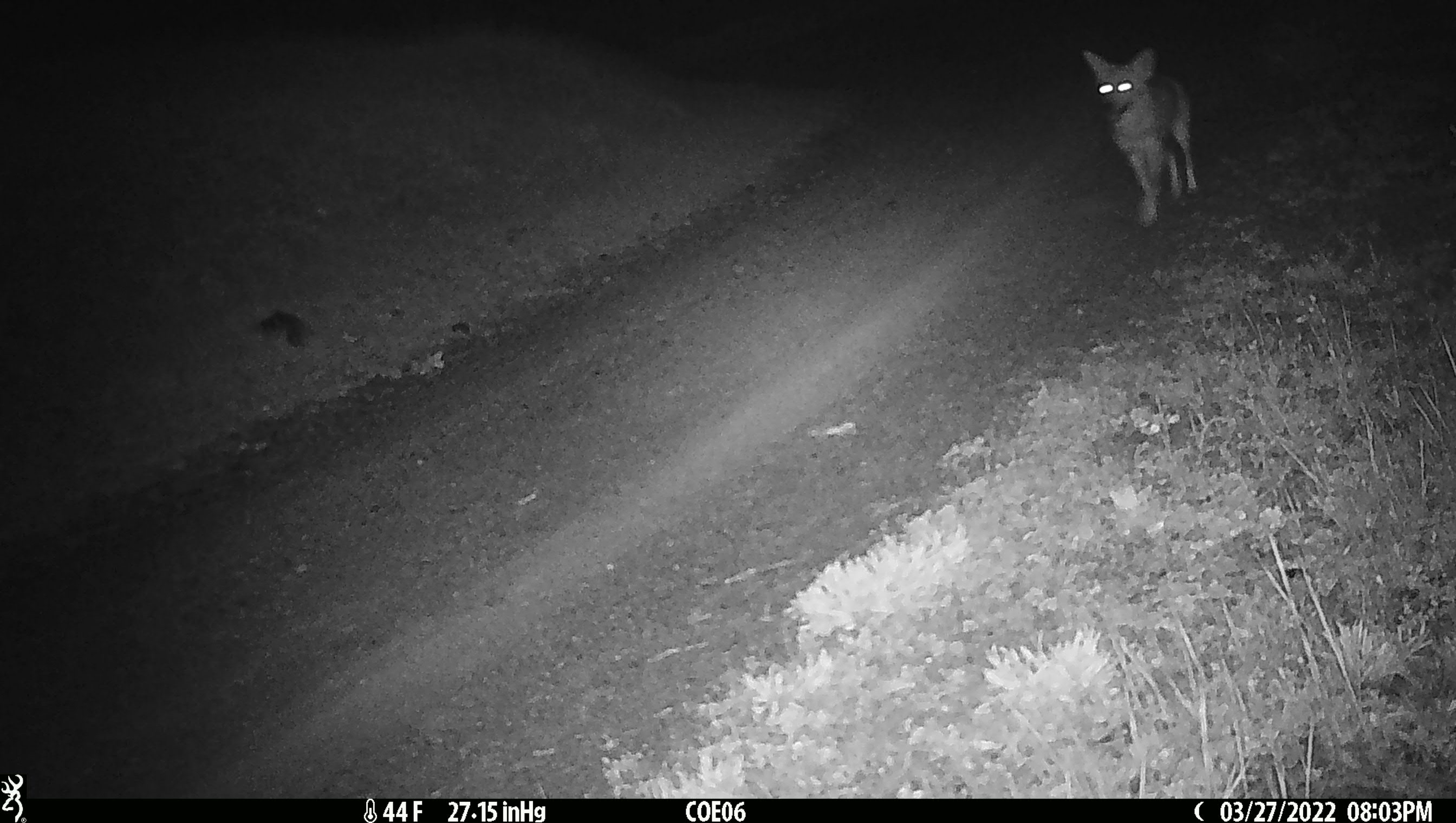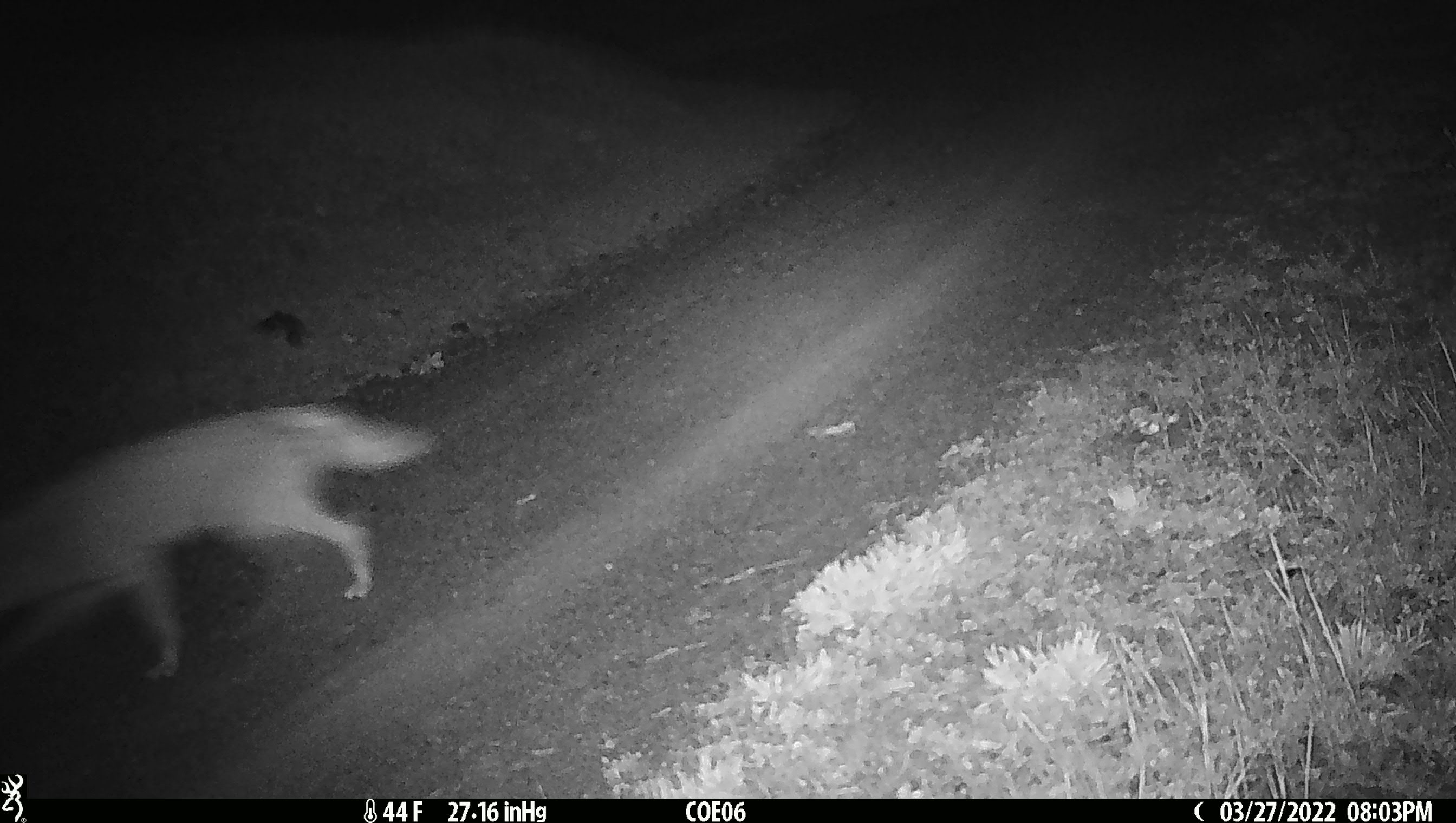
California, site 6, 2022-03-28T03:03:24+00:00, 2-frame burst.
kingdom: Animalia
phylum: Chordata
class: Mammalia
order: Carnivora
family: Canidae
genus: Canis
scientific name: Canis latrans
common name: coyote